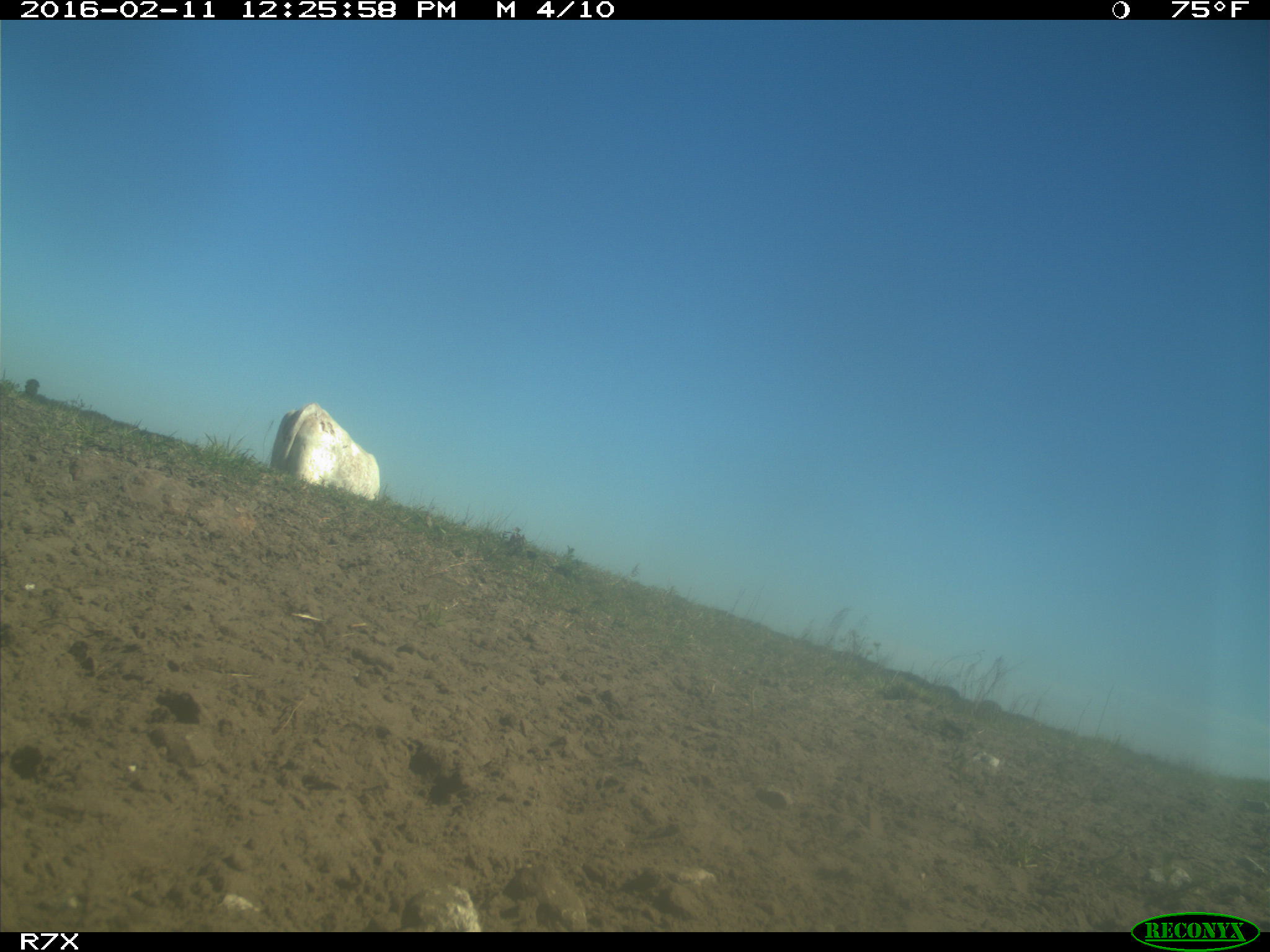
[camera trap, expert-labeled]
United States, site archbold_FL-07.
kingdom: Animalia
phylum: Chordata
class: Mammalia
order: Artiodactyla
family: Bovidae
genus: Bos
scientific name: Bos taurus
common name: domestic cow